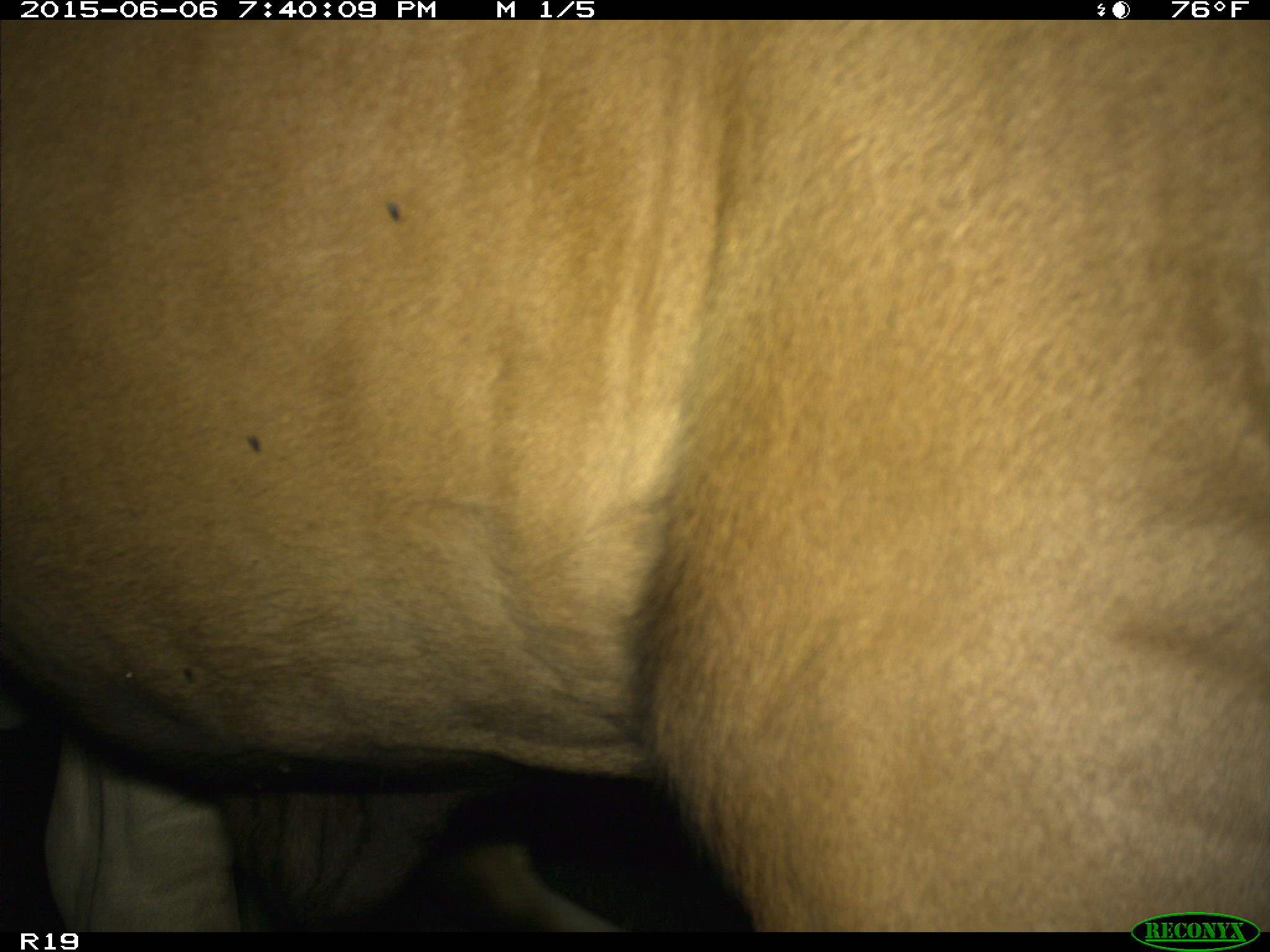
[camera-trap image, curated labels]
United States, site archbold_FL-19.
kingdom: Animalia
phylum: Chordata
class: Mammalia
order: Artiodactyla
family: Bovidae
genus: Bos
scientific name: Bos taurus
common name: domestic cow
Bos taurus (domestic cow).